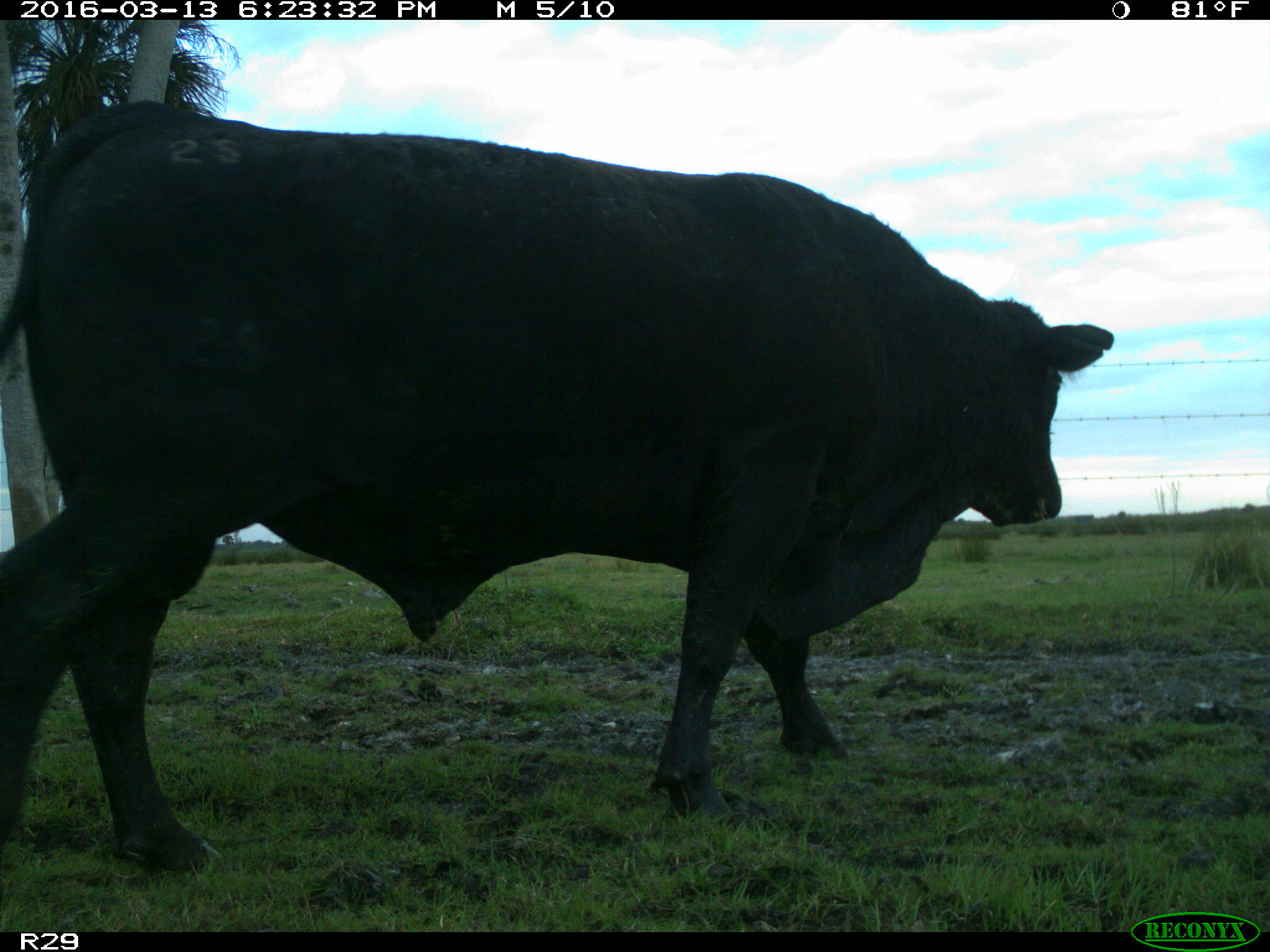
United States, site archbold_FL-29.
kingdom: Animalia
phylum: Chordata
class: Mammalia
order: Artiodactyla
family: Bovidae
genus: Bos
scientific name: Bos taurus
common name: domestic cow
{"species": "Bos taurus (domestic cow)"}